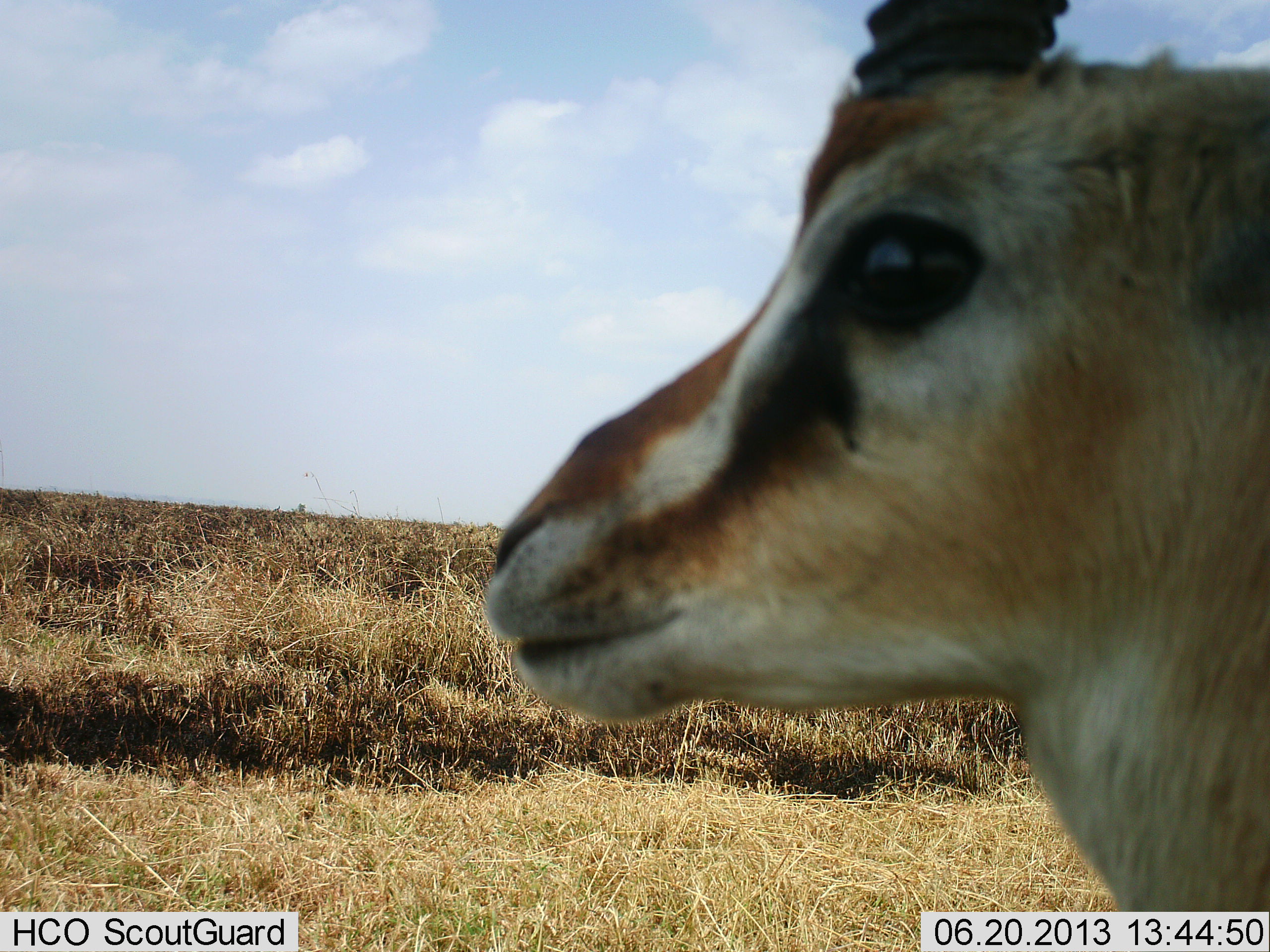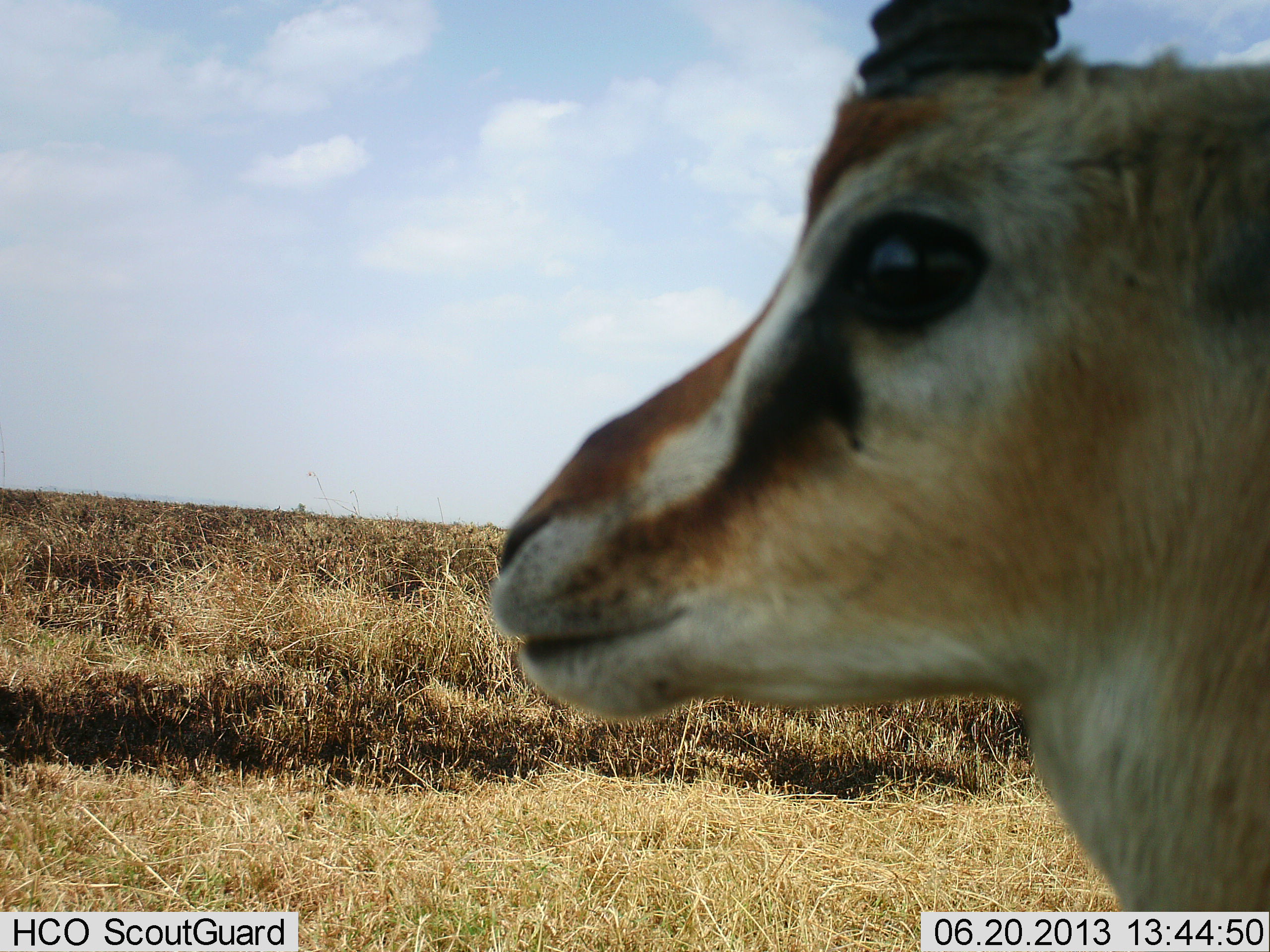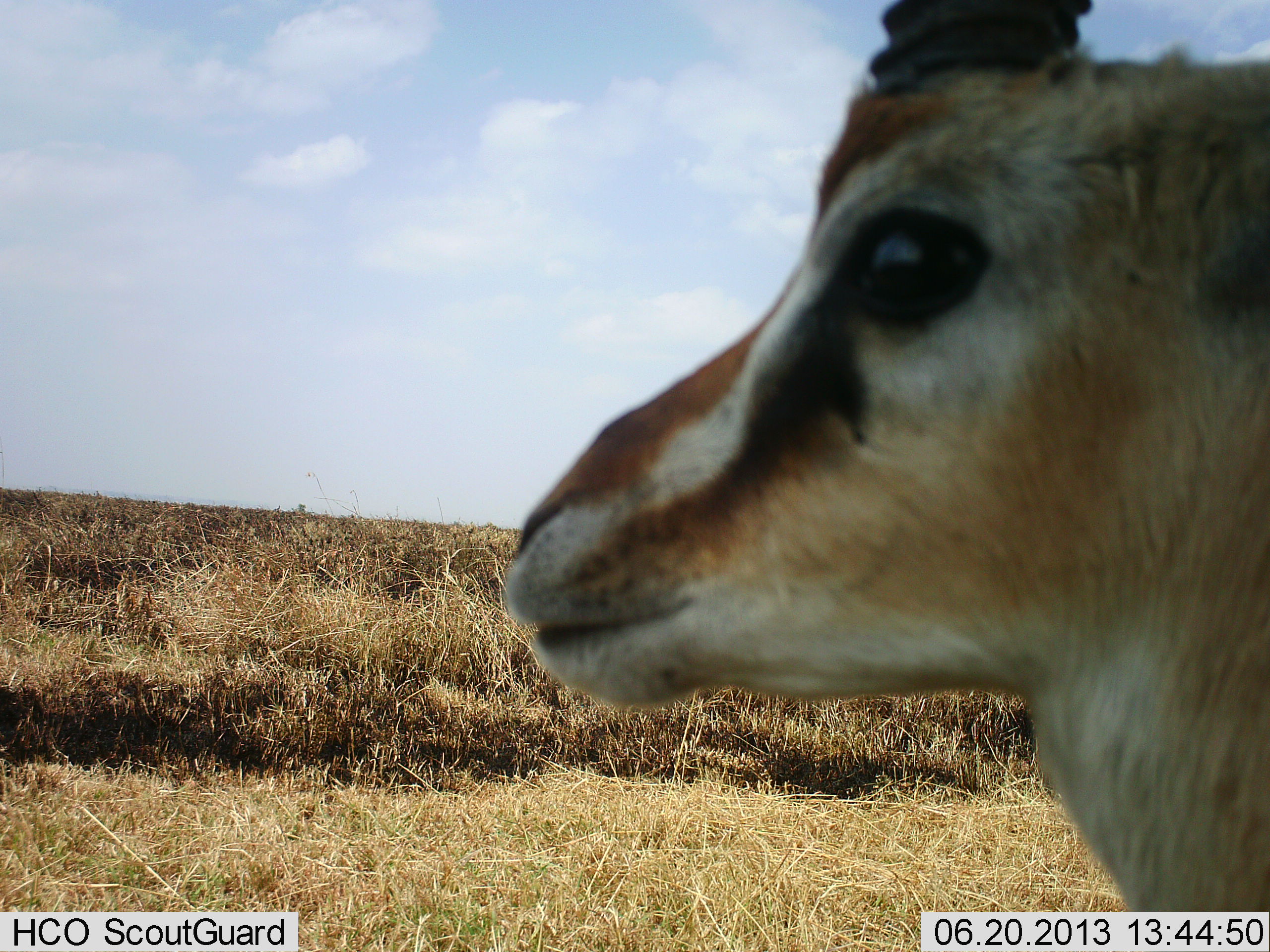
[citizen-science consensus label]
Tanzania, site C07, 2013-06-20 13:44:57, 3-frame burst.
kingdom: Animalia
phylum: Chordata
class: Mammalia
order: Artiodactyla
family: Bovidae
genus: Eudorcas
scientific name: Eudorcas thomsonii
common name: thomson's gazelle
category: gazellethomsons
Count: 1.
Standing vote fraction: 86%.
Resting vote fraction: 14%.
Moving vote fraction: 0%.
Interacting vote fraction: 0%.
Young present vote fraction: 0%.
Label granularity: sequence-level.